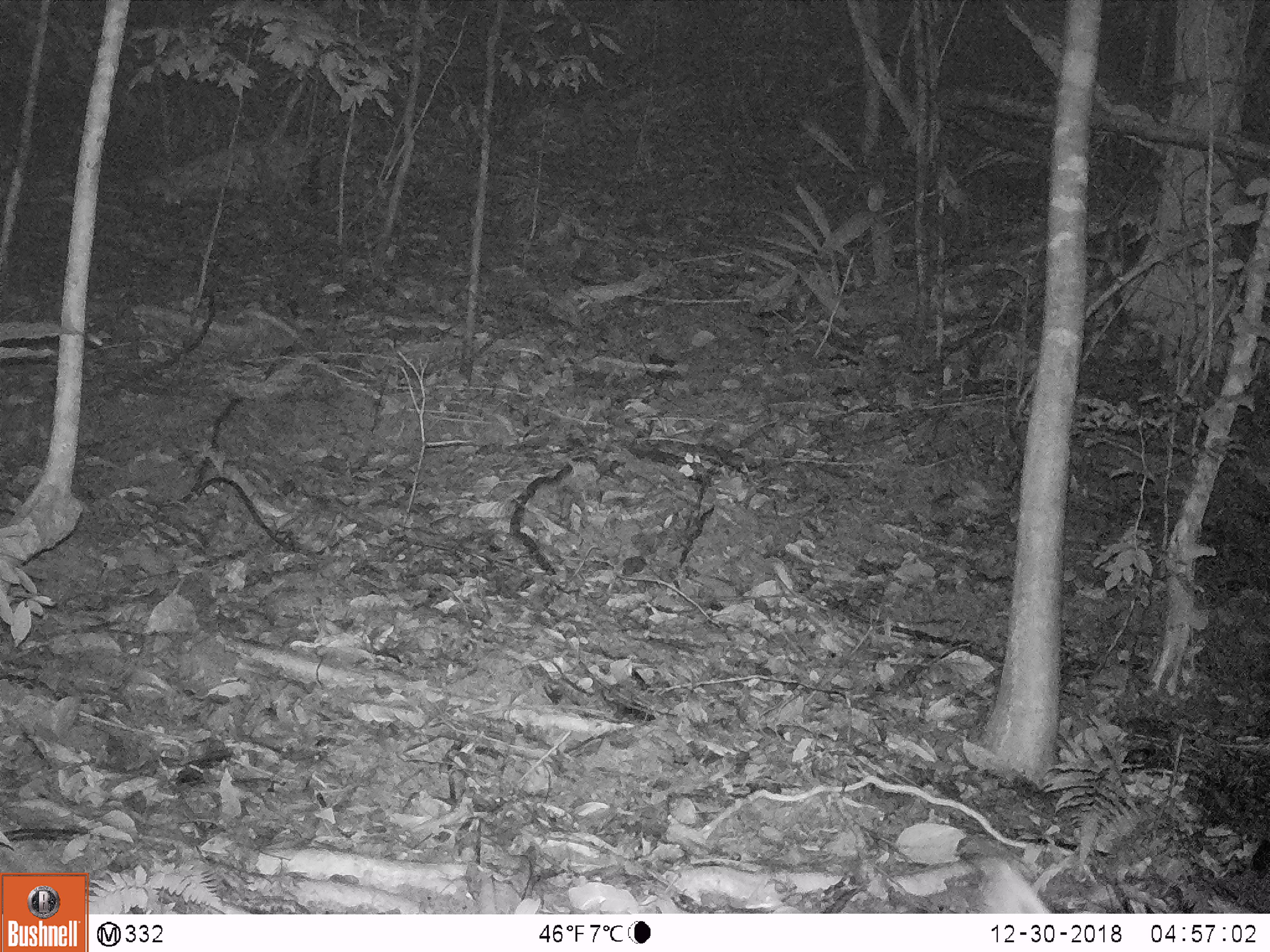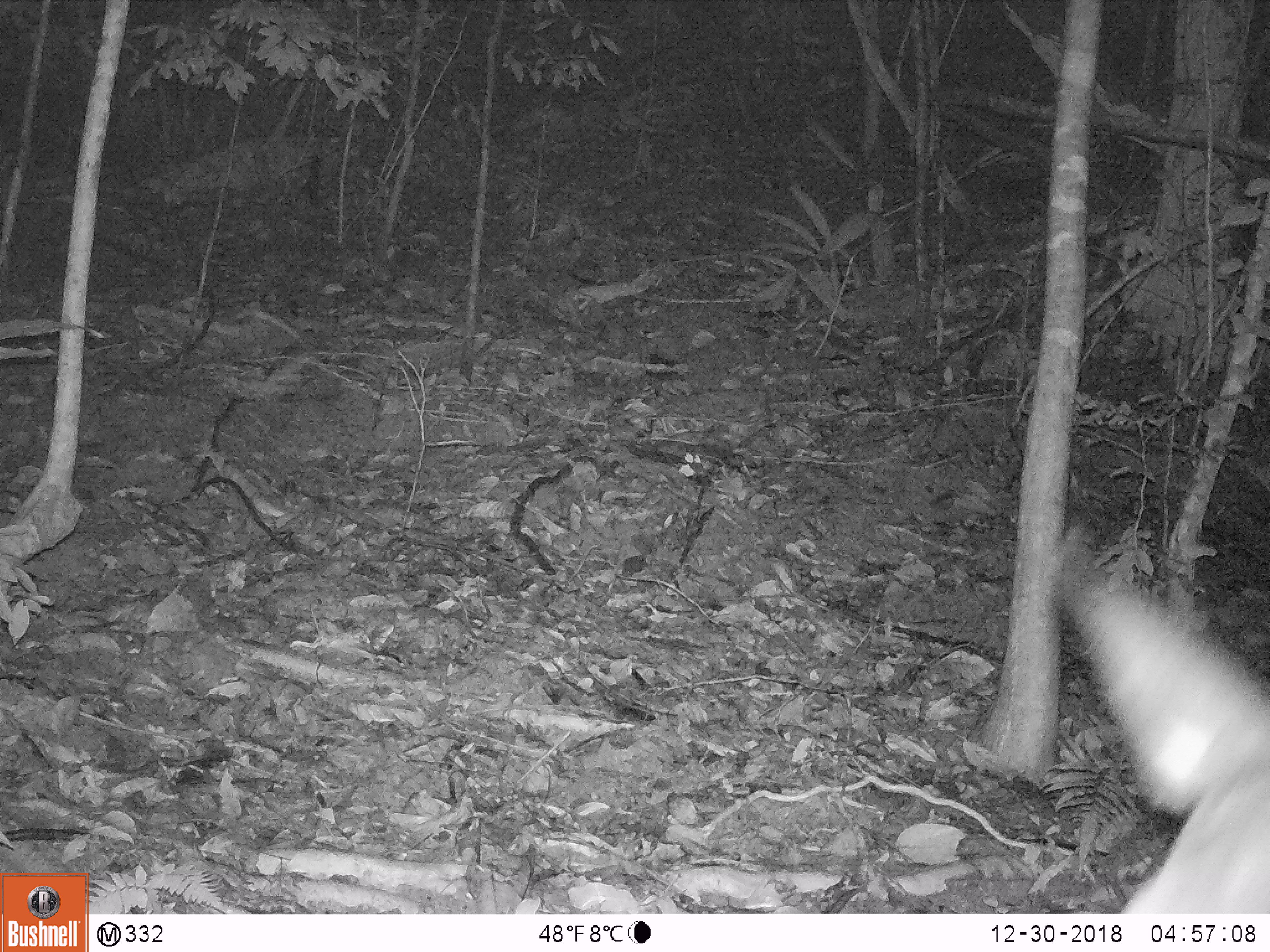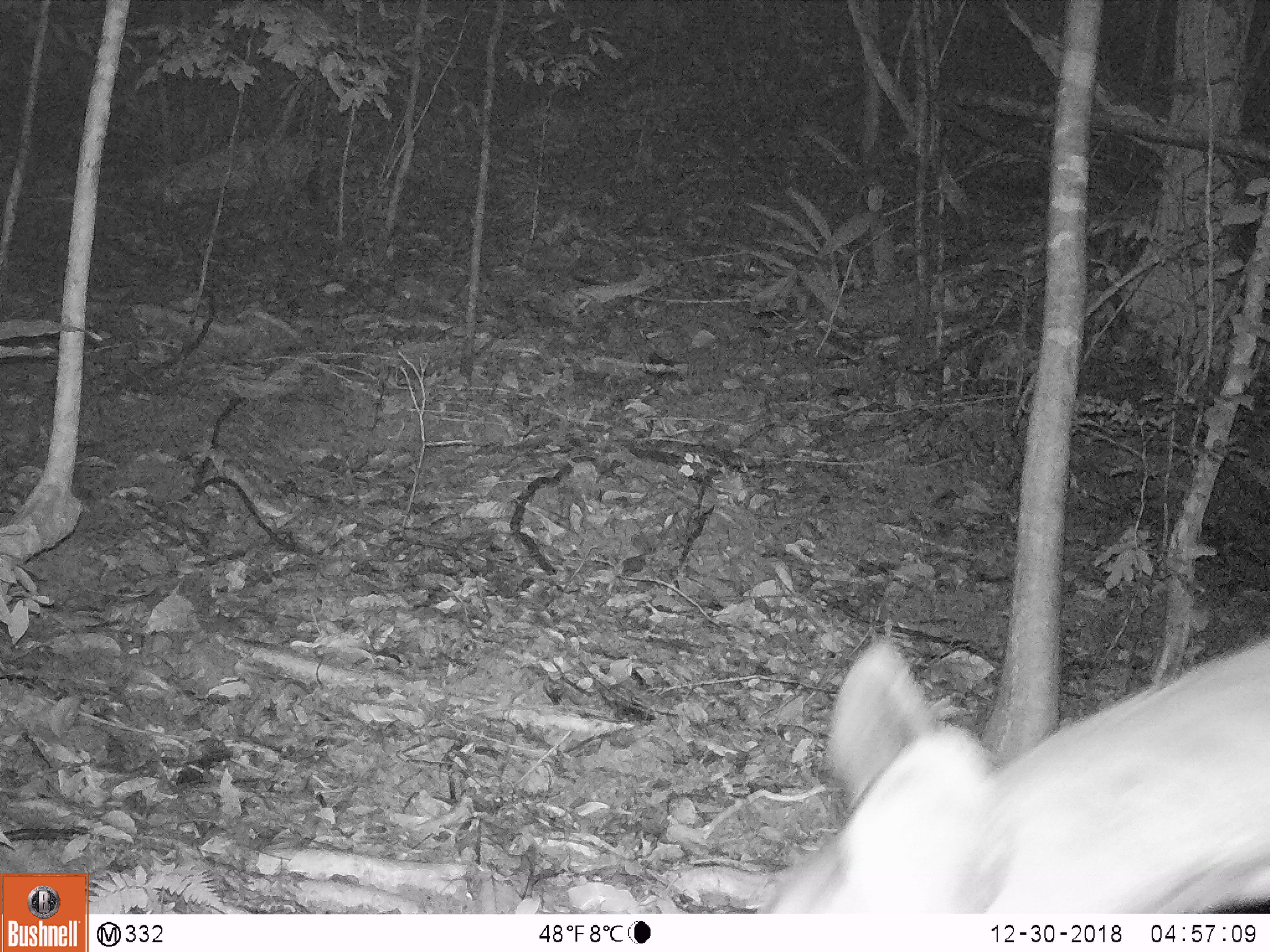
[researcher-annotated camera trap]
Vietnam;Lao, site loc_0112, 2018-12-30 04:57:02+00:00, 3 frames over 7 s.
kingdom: Animalia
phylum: Chordata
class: Mammalia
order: Artiodactyla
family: Cervidae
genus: Rusa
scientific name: Rusa unicolor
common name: sambar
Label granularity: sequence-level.